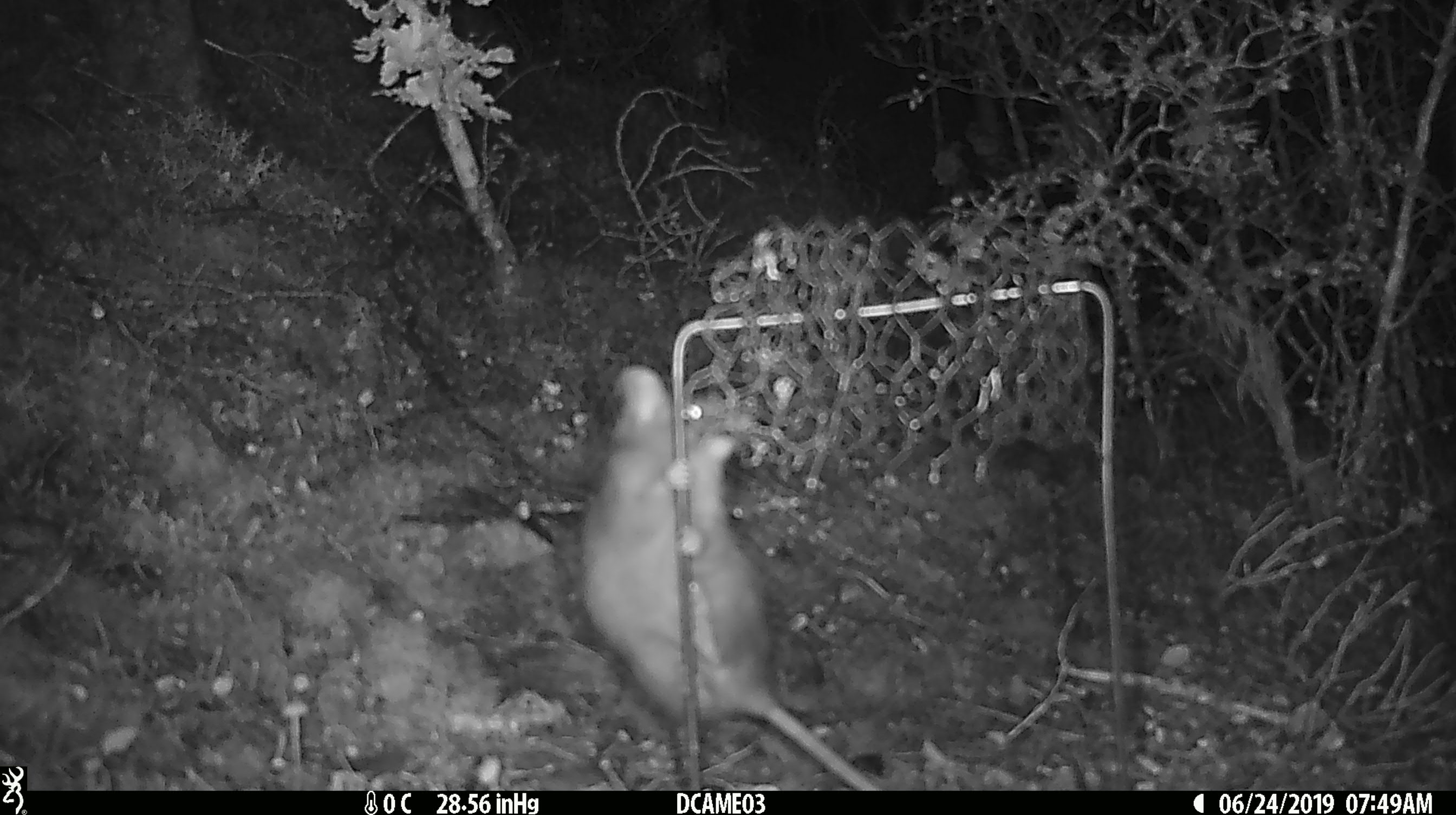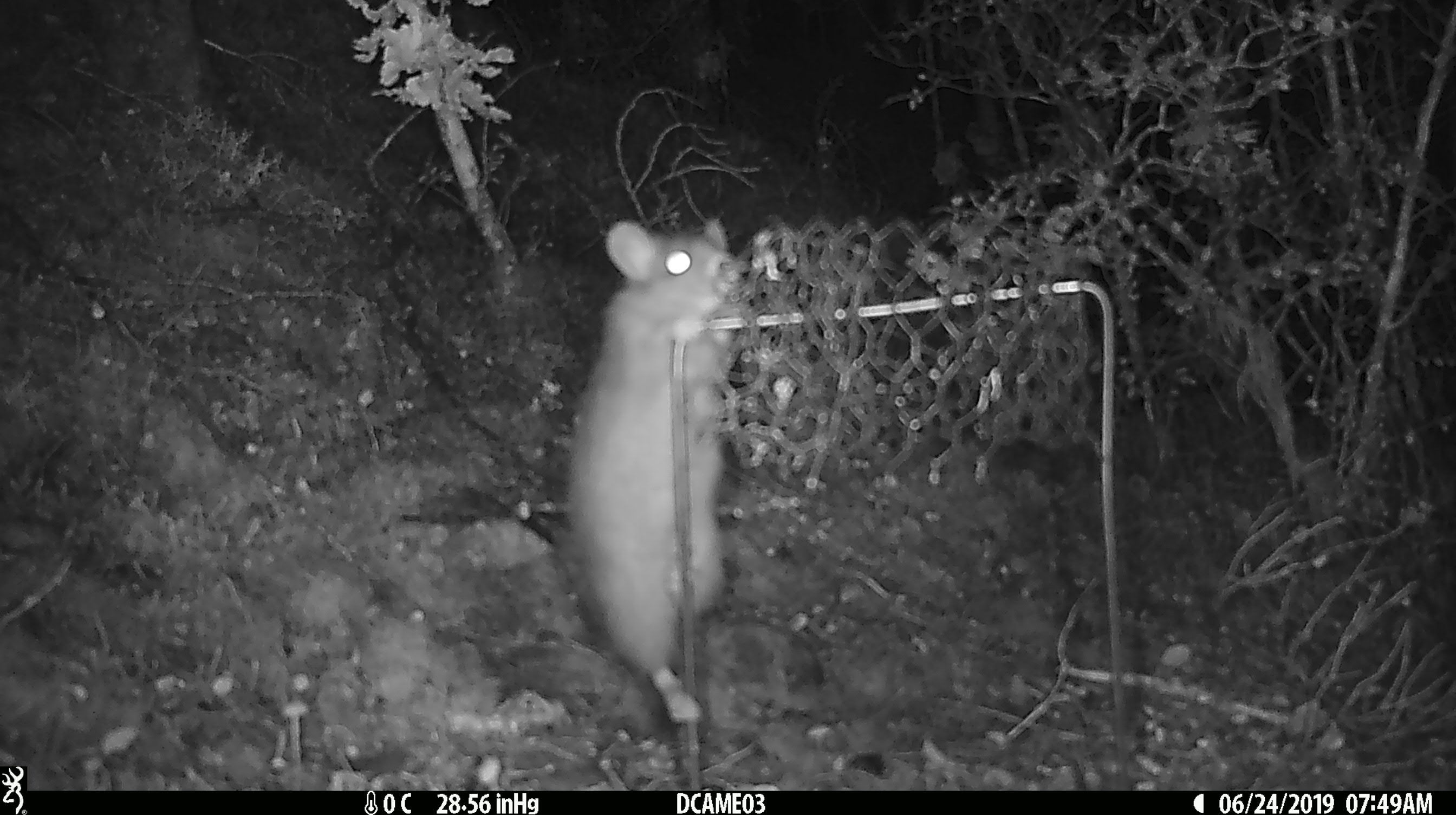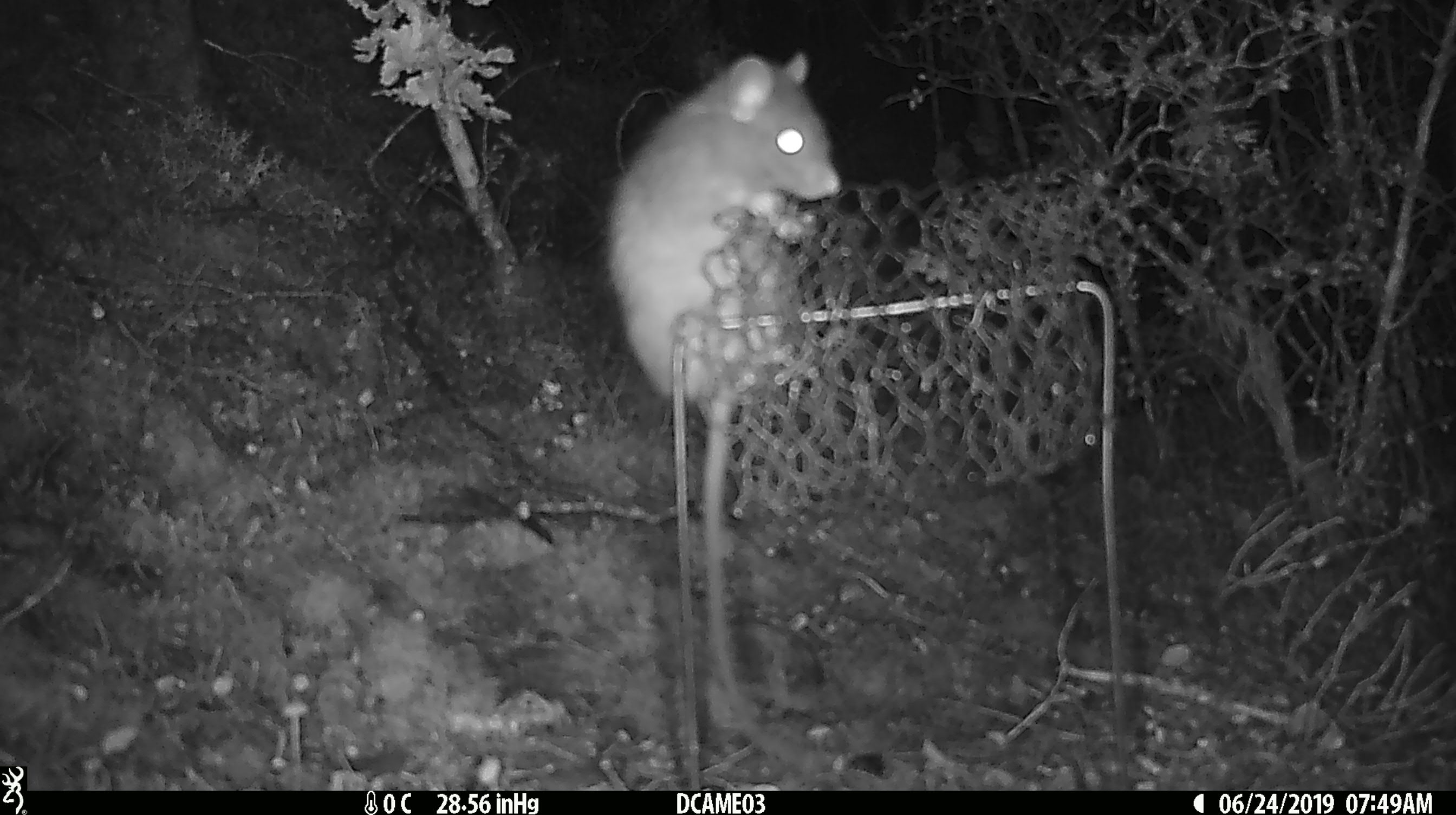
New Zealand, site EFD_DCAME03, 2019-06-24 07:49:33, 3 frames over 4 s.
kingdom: Animalia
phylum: Chordata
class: Mammalia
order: Rodentia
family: Muridae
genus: Mus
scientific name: Mus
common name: mouse